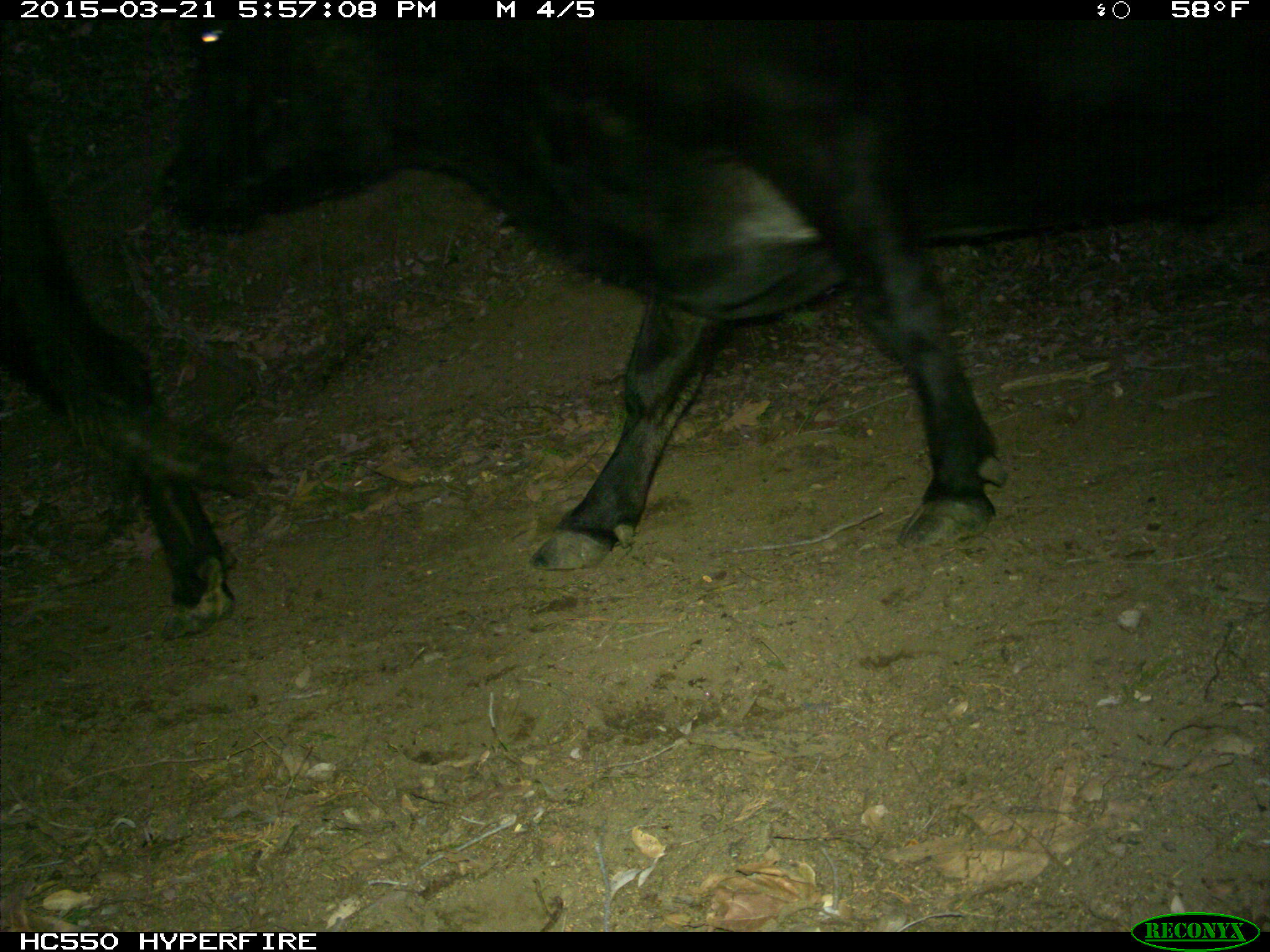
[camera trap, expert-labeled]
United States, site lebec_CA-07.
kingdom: Animalia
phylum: Chordata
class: Mammalia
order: Artiodactyla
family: Bovidae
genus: Bos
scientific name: Bos taurus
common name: domestic cow